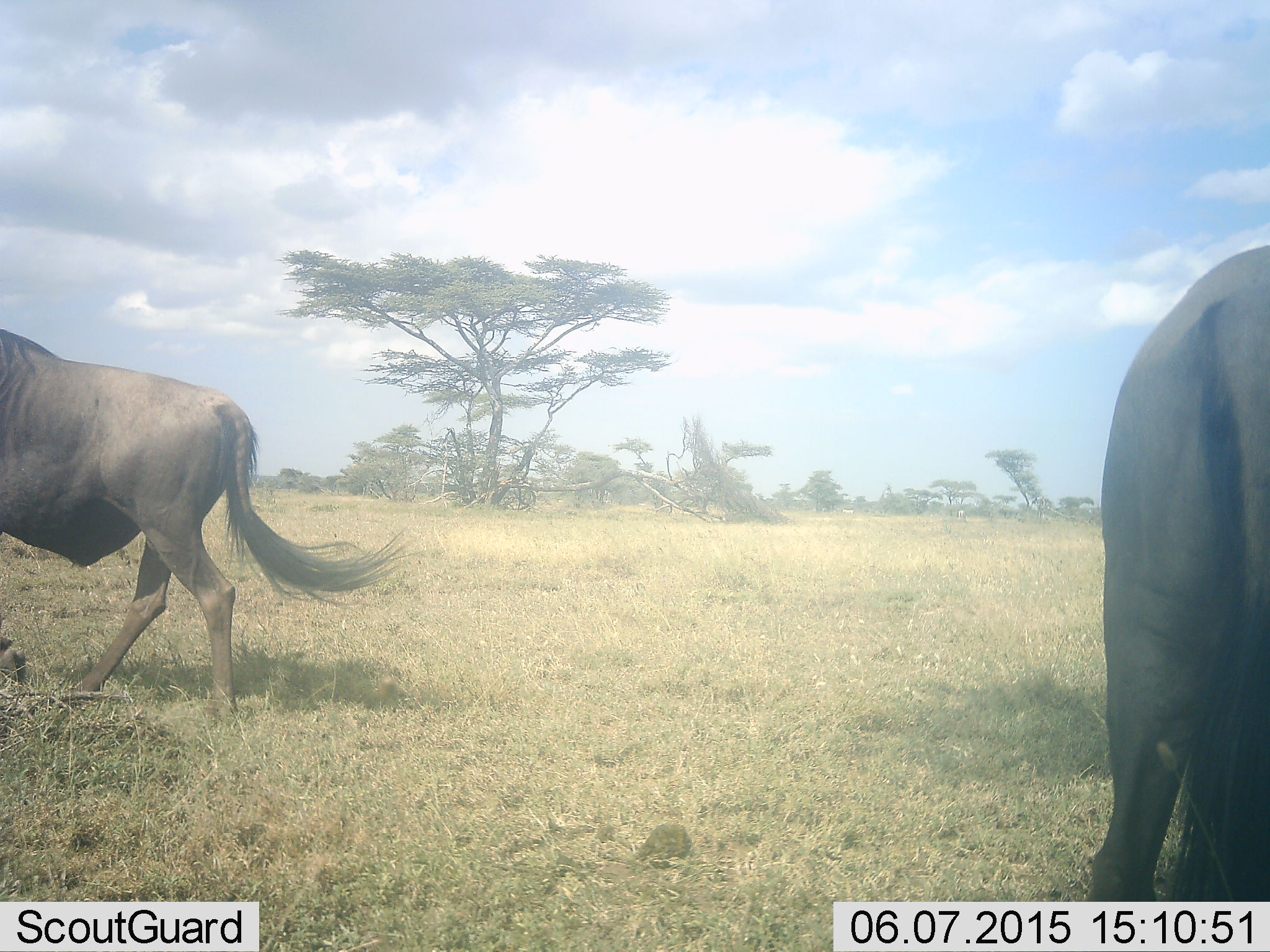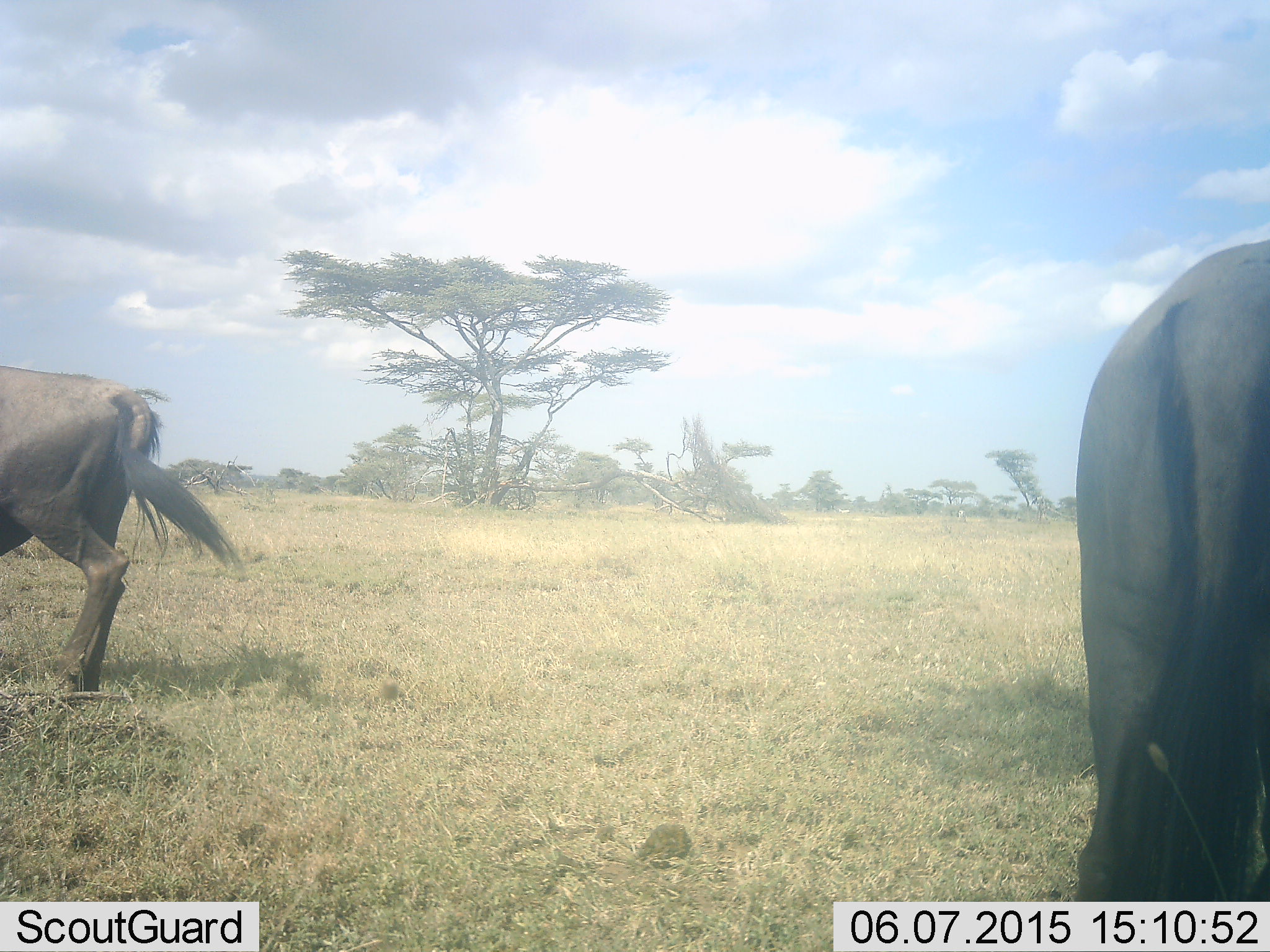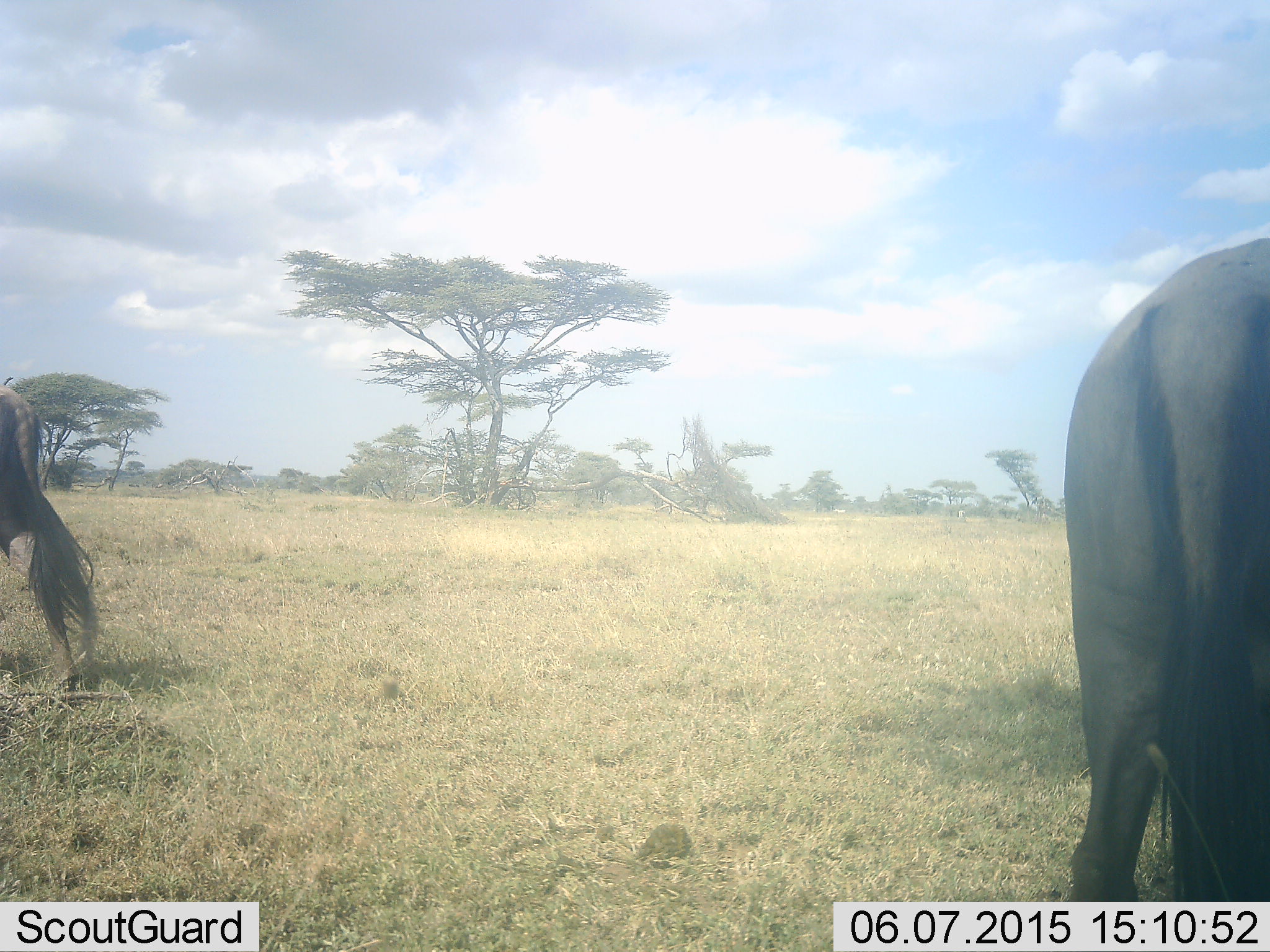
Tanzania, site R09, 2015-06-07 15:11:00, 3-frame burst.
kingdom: Animalia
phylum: Chordata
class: Mammalia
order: Artiodactyla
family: Bovidae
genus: Connochaetes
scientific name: Connochaetes taurinus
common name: blue wildebeest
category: wildebeest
Wildebeest (blue wildebeest) (Connochaetes taurinus), count 2. Behavior (volunteer vote fractions): standing 60%, resting 0%, moving 80%, interacting 0%. Young present (vote fraction): 0%. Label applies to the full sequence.